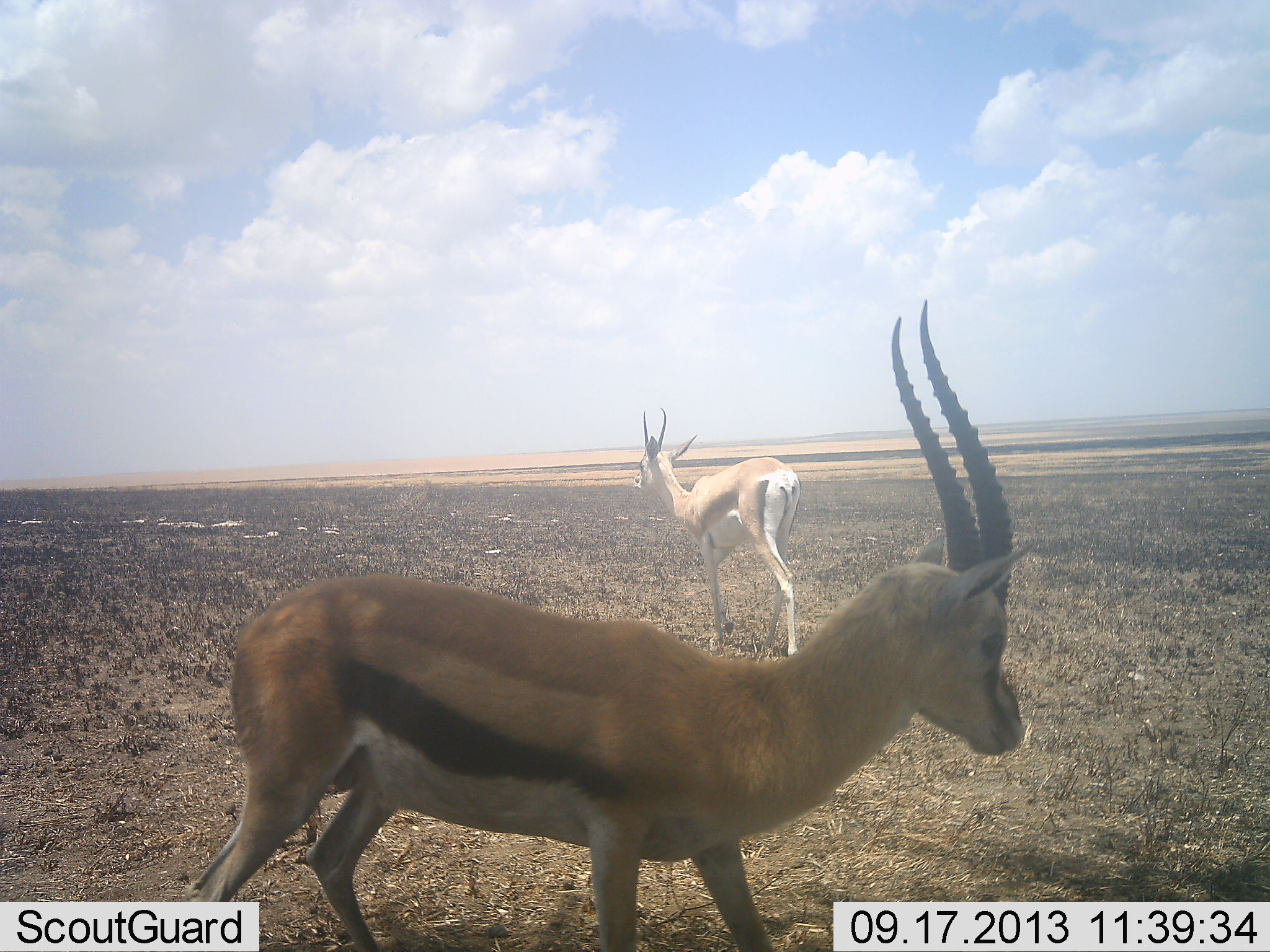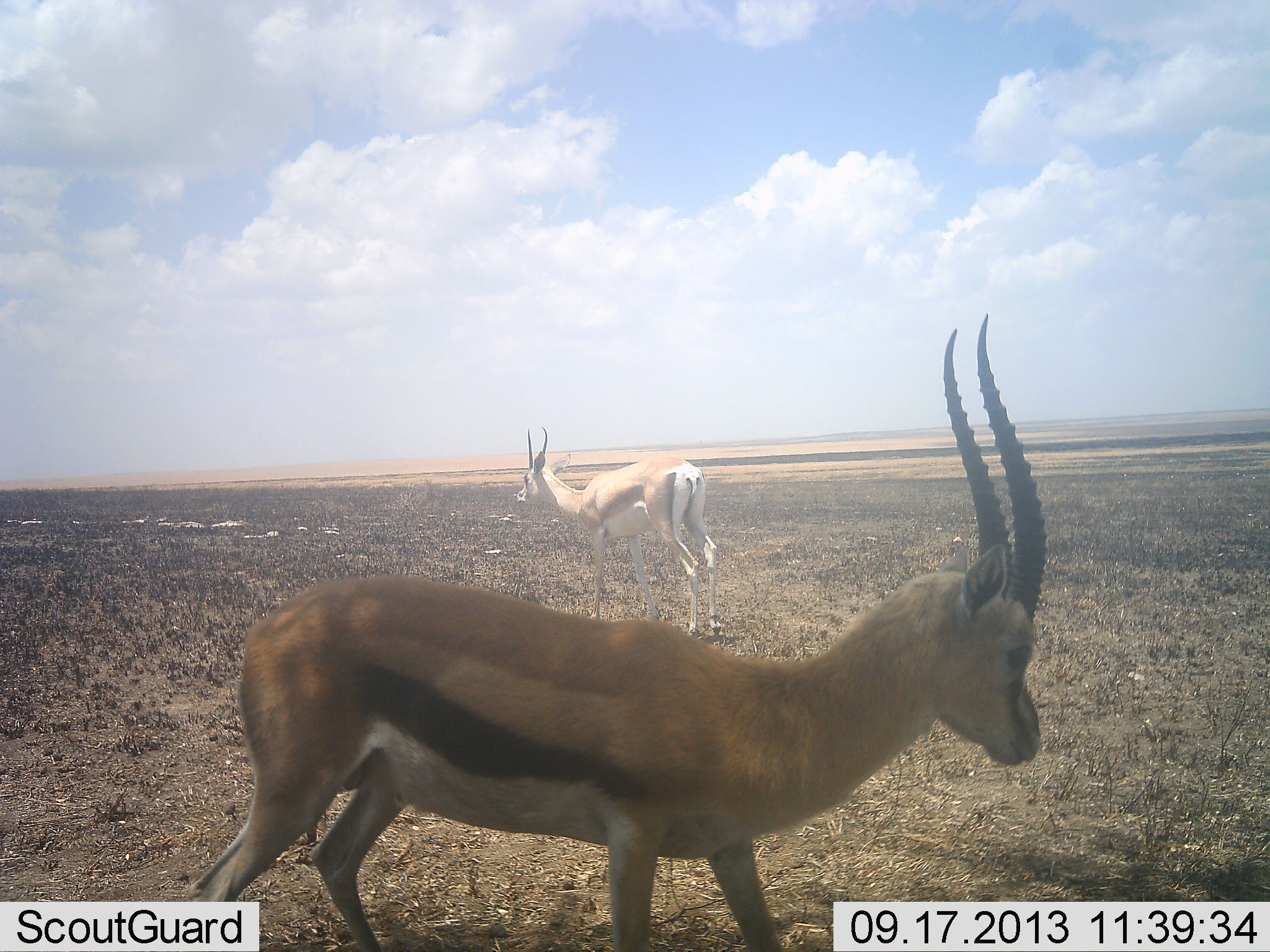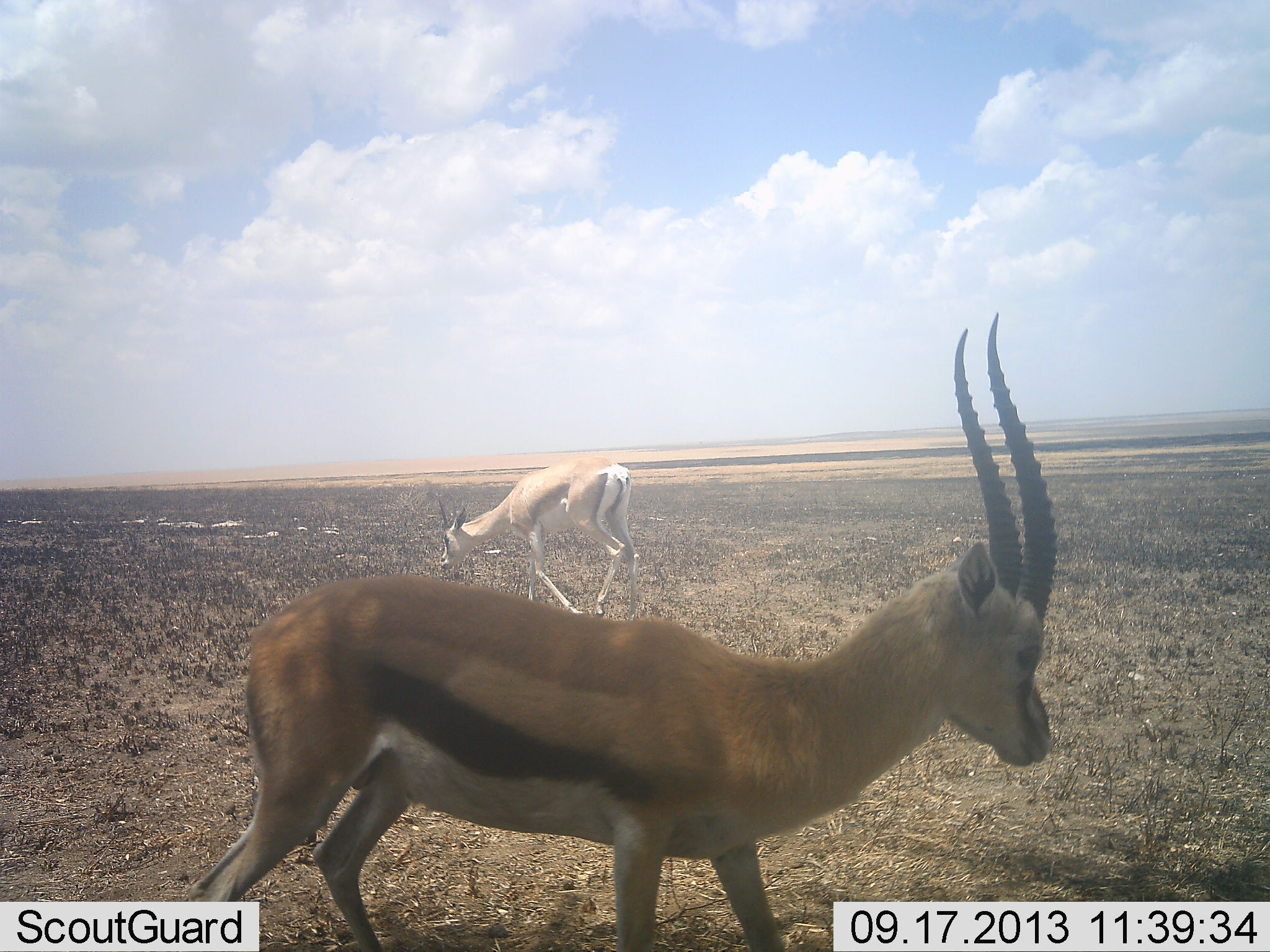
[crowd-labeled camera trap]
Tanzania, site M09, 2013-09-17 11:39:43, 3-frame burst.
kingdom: Animalia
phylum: Chordata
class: Mammalia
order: Artiodactyla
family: Bovidae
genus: Eudorcas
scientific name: Eudorcas thomsonii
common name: thomson's gazelle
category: gazellethomsons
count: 2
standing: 82%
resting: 6%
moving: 35%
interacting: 0%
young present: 0%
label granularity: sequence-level